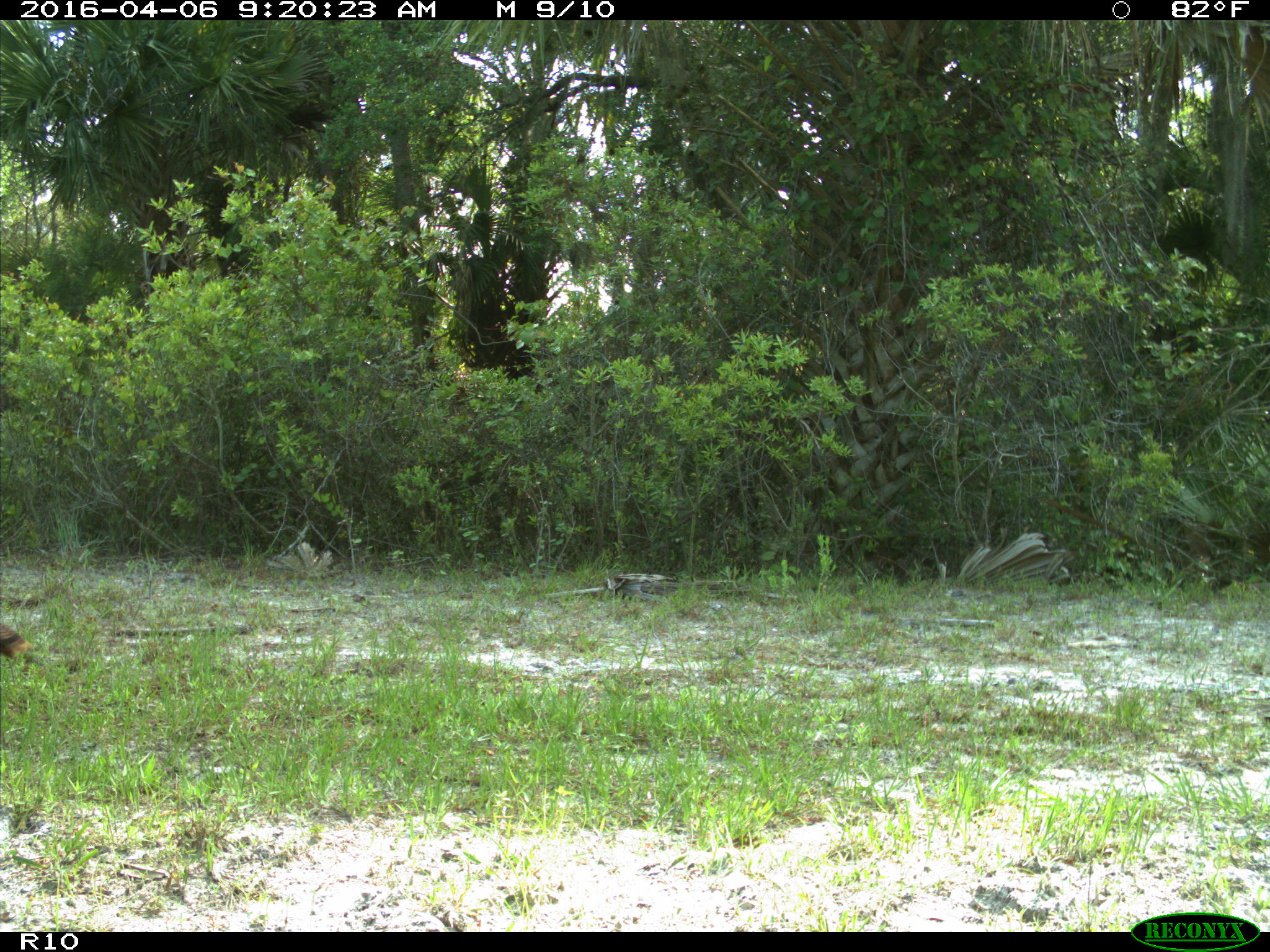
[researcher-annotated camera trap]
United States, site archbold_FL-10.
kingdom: Animalia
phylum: Chordata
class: Aves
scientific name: Aves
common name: birds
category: unidentified bird